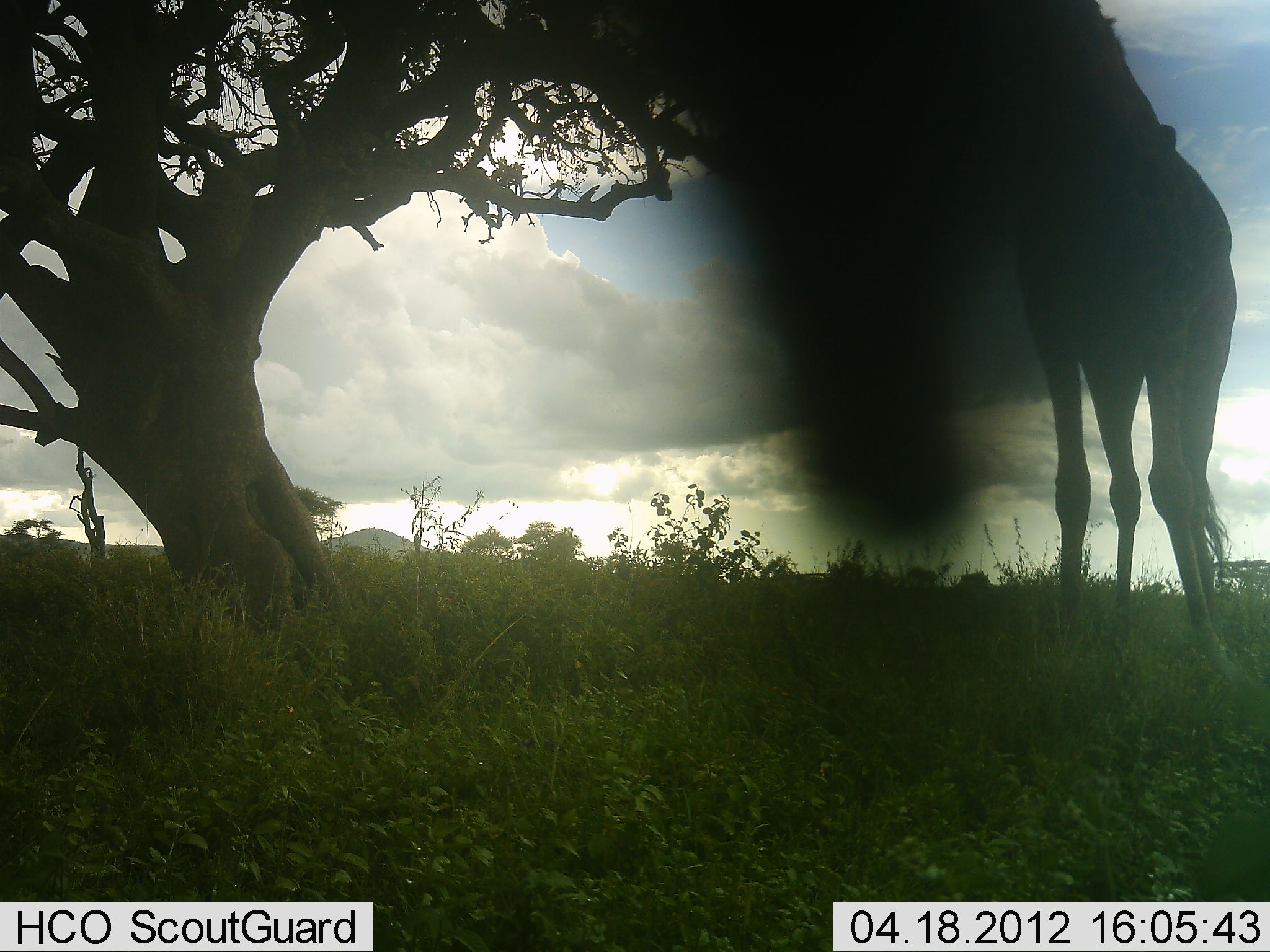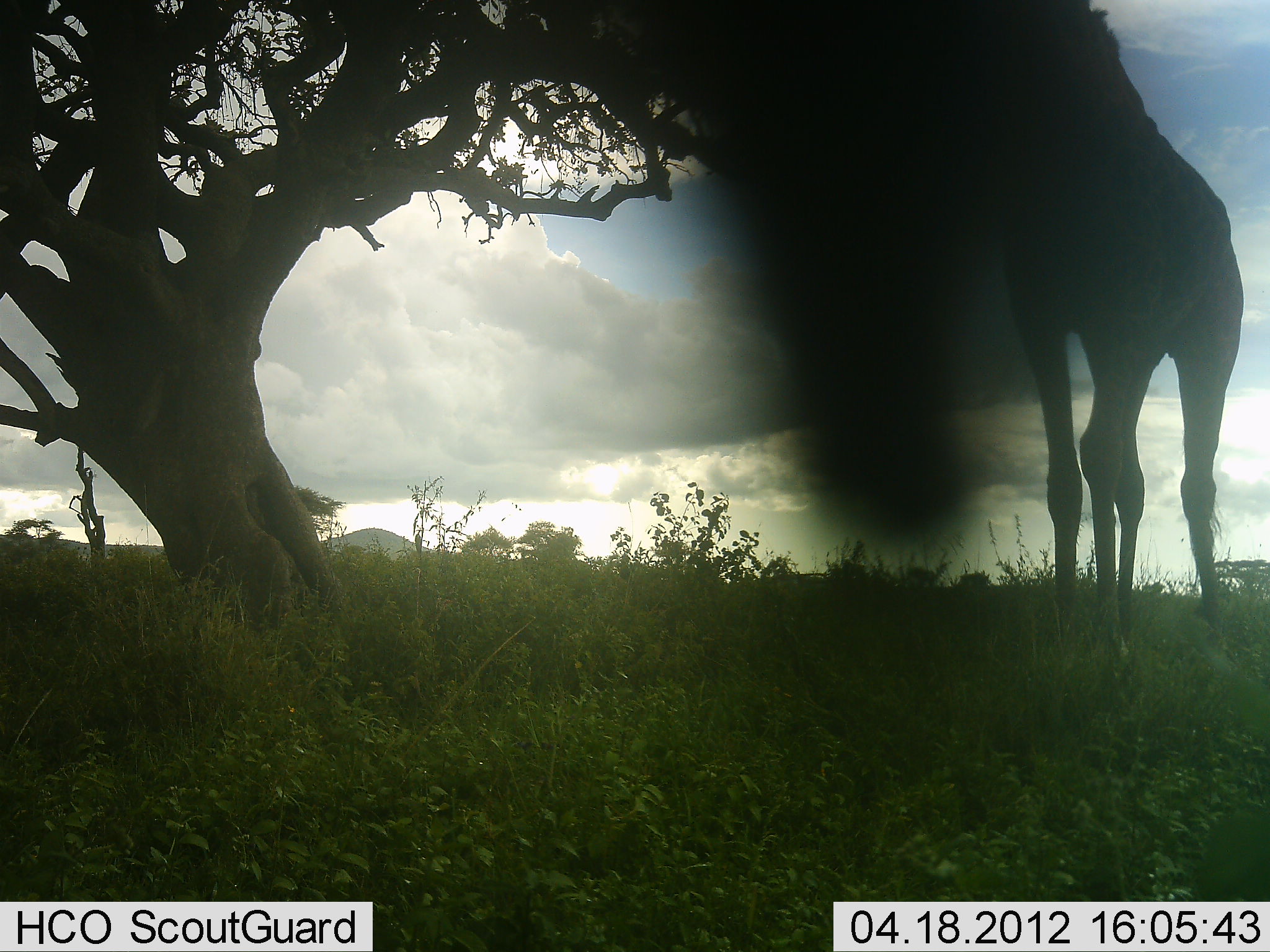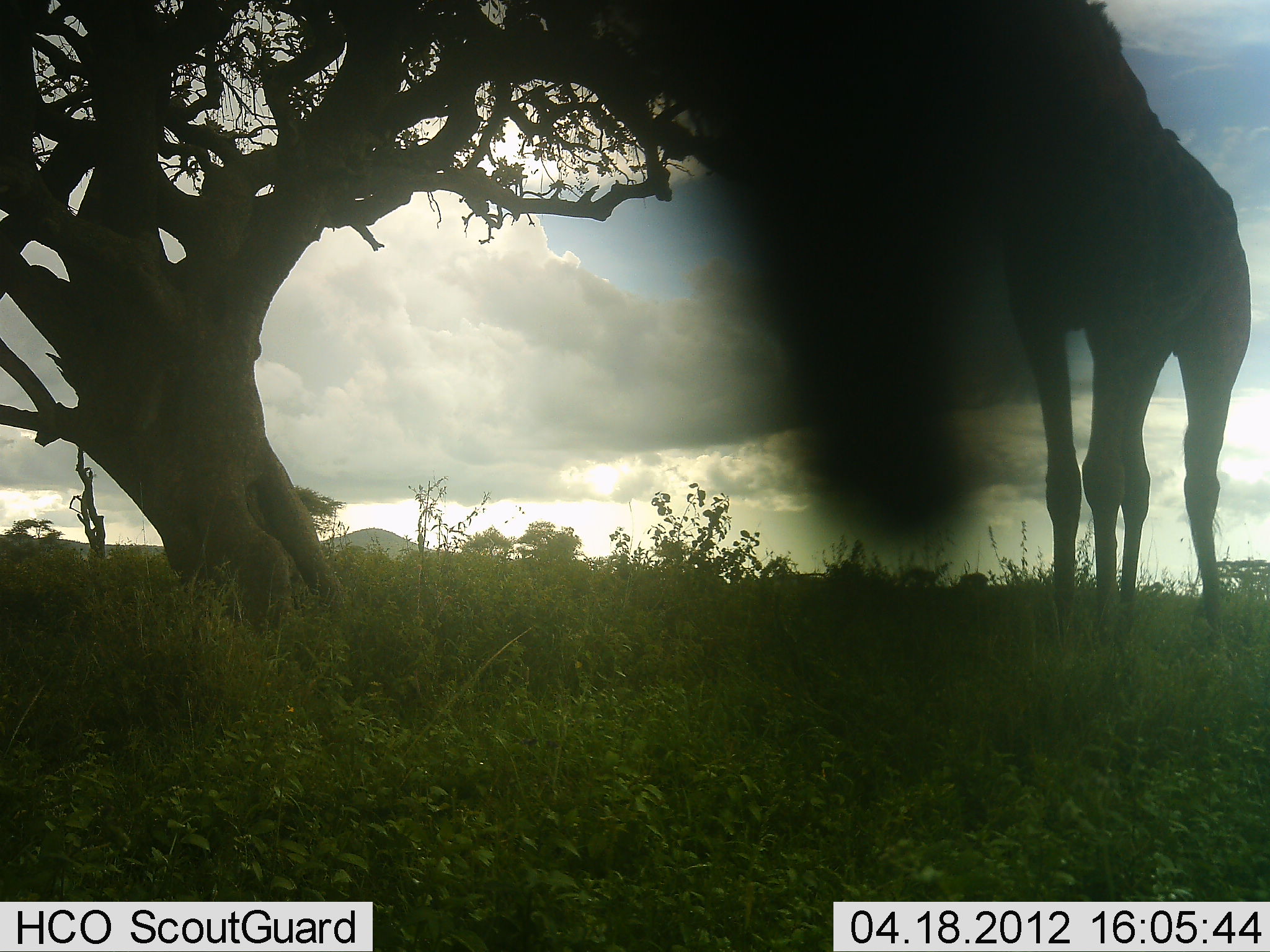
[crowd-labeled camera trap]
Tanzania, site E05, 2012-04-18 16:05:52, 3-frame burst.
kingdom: Animalia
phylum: Chordata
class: Mammalia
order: Artiodactyla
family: Giraffidae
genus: Giraffa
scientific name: Giraffa camelopardalis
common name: giraffe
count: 1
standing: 55%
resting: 0%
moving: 10%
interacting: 0%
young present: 0%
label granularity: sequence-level